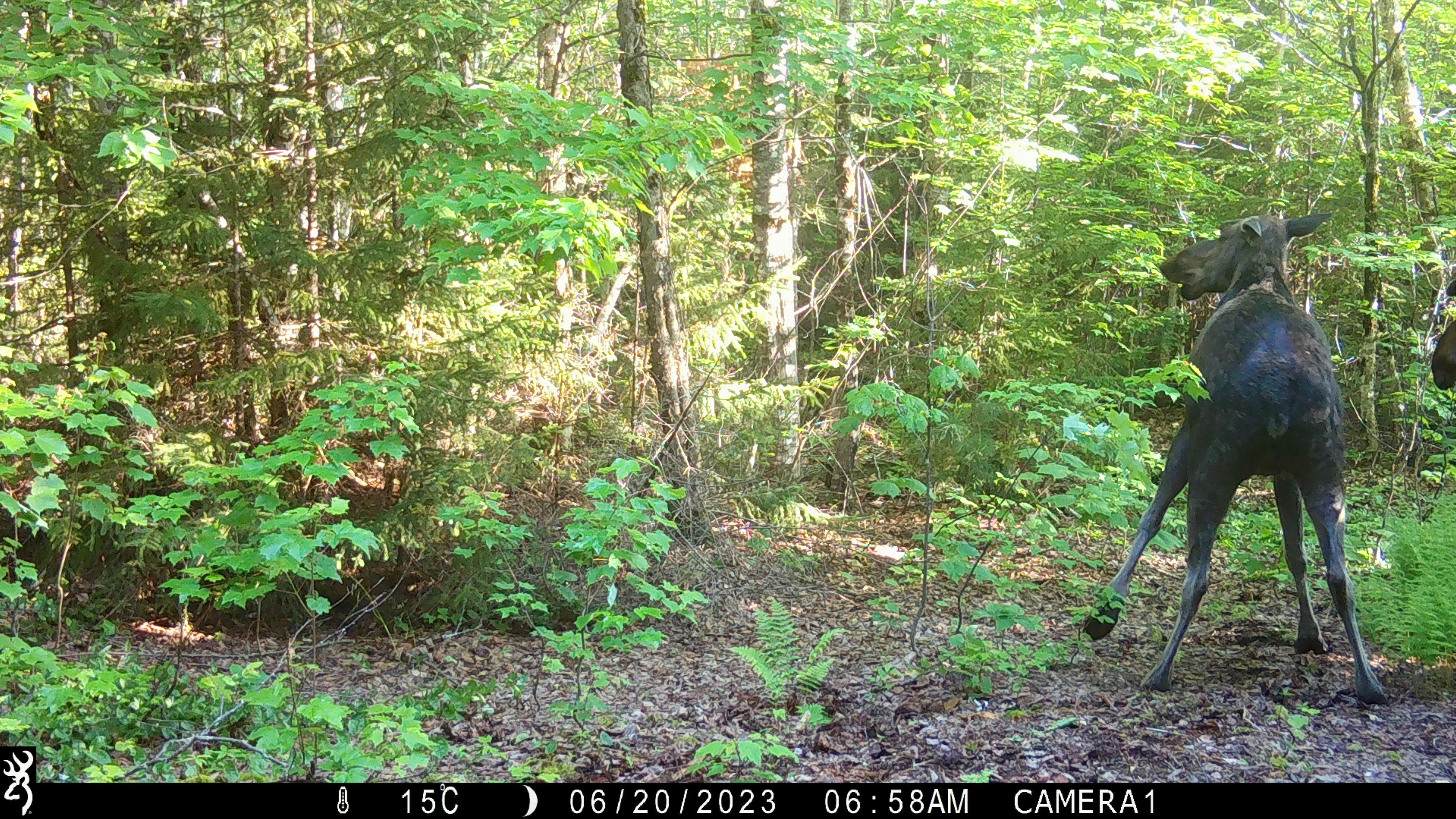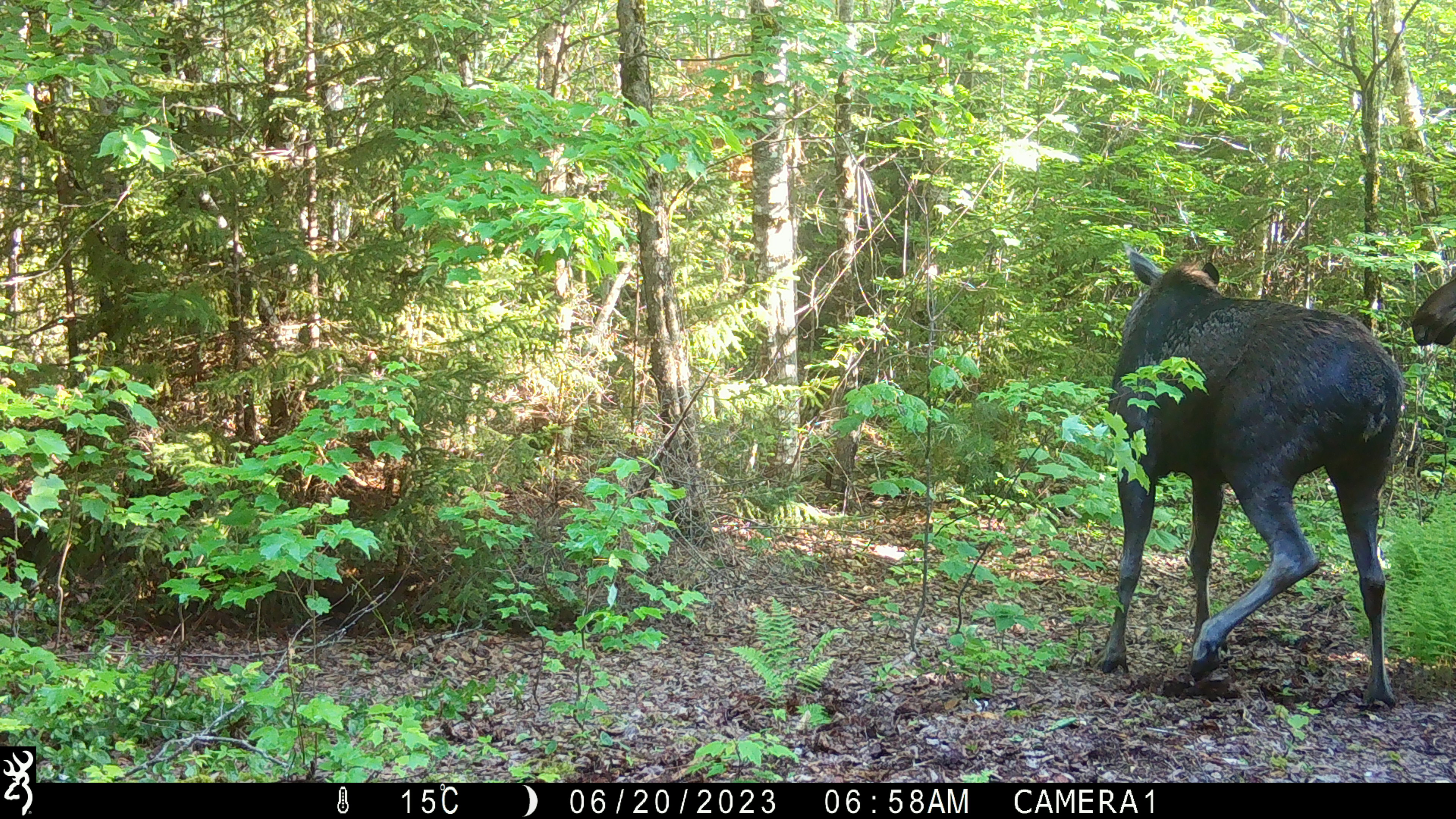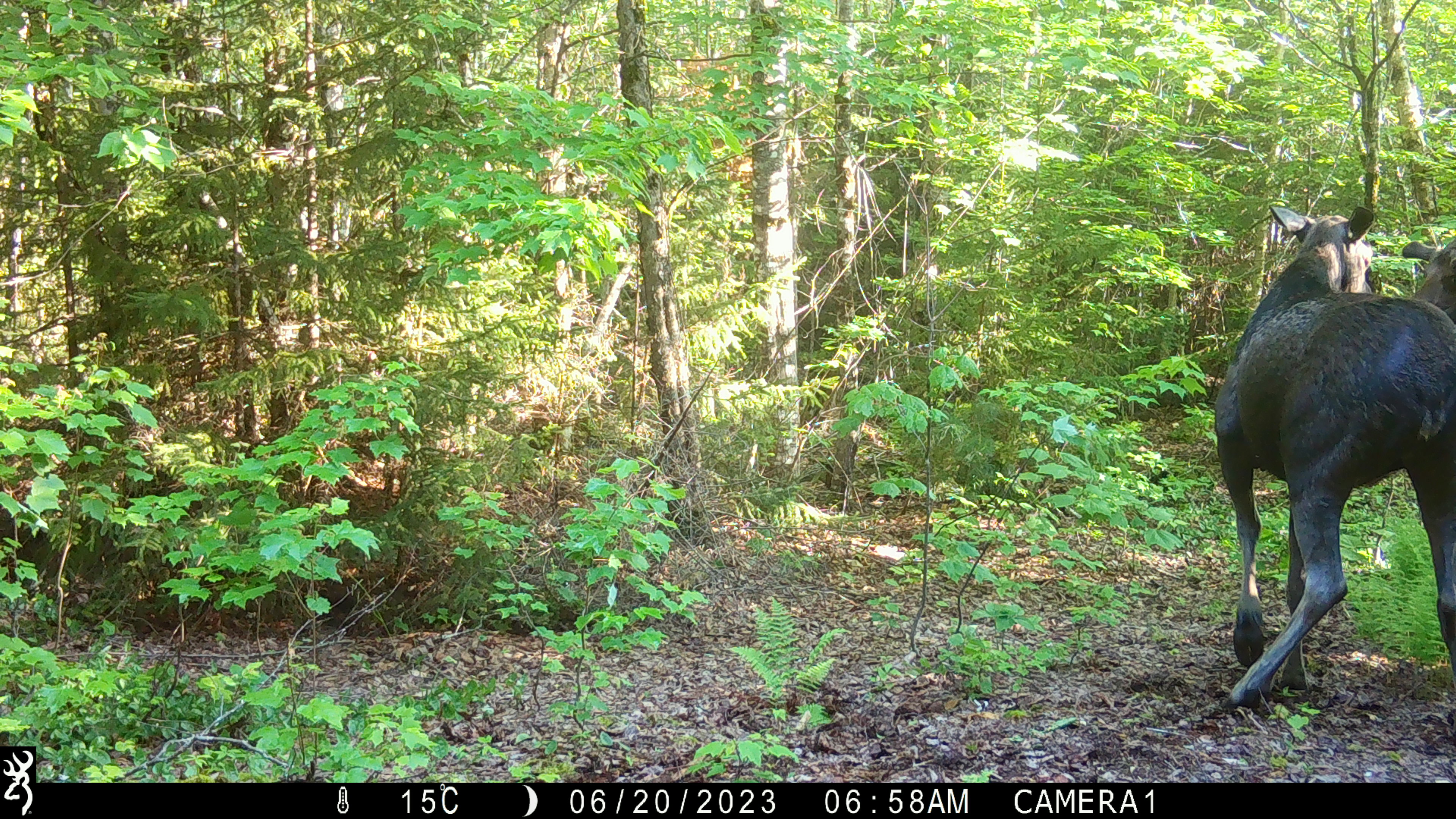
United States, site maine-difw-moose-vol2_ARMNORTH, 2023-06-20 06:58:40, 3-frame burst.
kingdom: Animalia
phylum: Chordata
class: Mammalia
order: Artiodactyla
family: Cervidae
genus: Alces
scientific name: Alces alces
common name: moose